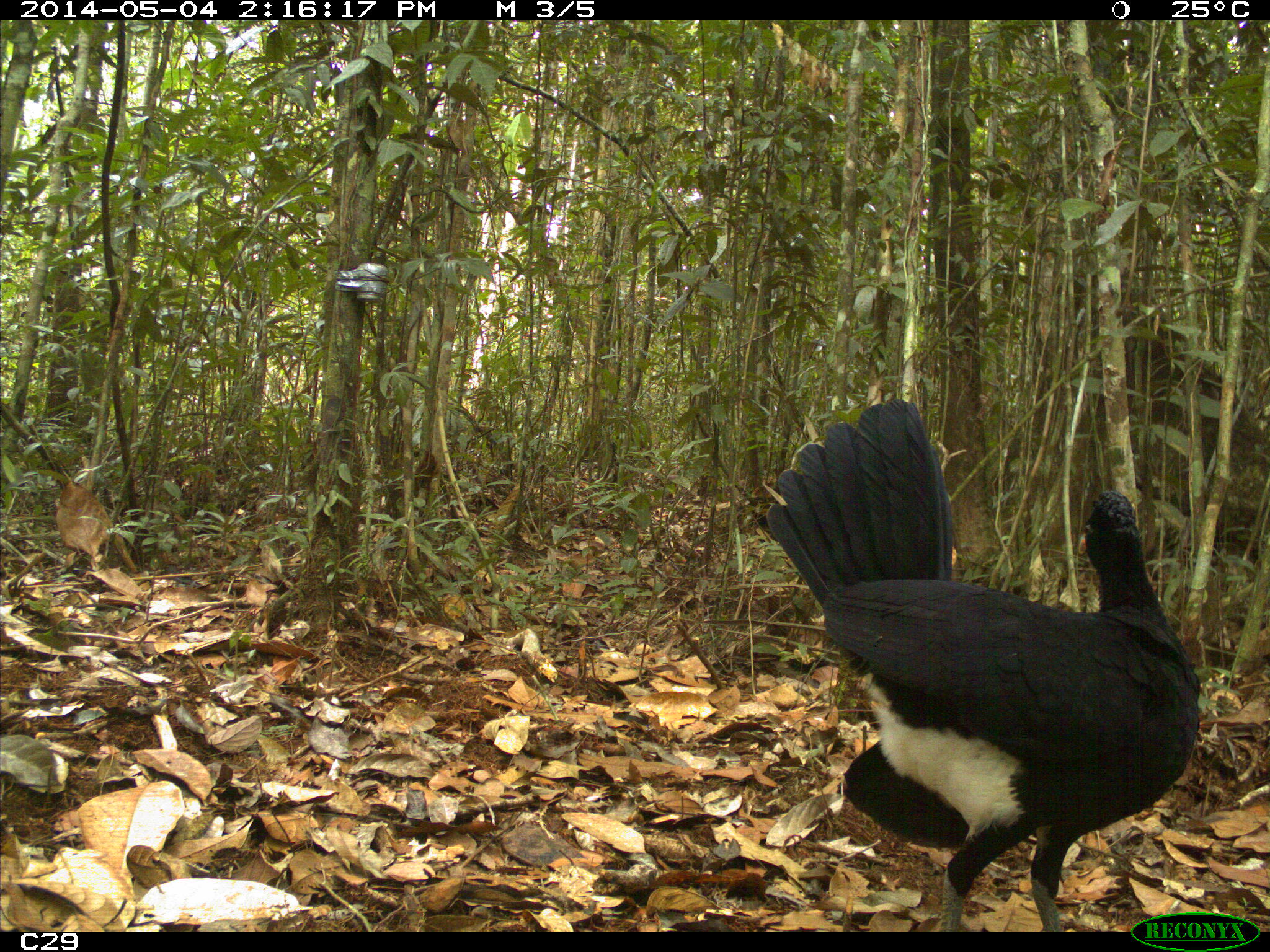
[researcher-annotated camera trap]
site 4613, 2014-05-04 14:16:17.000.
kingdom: Animalia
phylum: Chordata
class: Aves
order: Galliformes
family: Cracidae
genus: Crax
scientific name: Crax alector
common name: black curassow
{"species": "Crax alector (black curassow)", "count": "2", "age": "adult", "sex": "female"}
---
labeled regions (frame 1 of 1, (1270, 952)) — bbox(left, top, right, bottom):
crax alector: bbox(761, 386, 1201, 933)